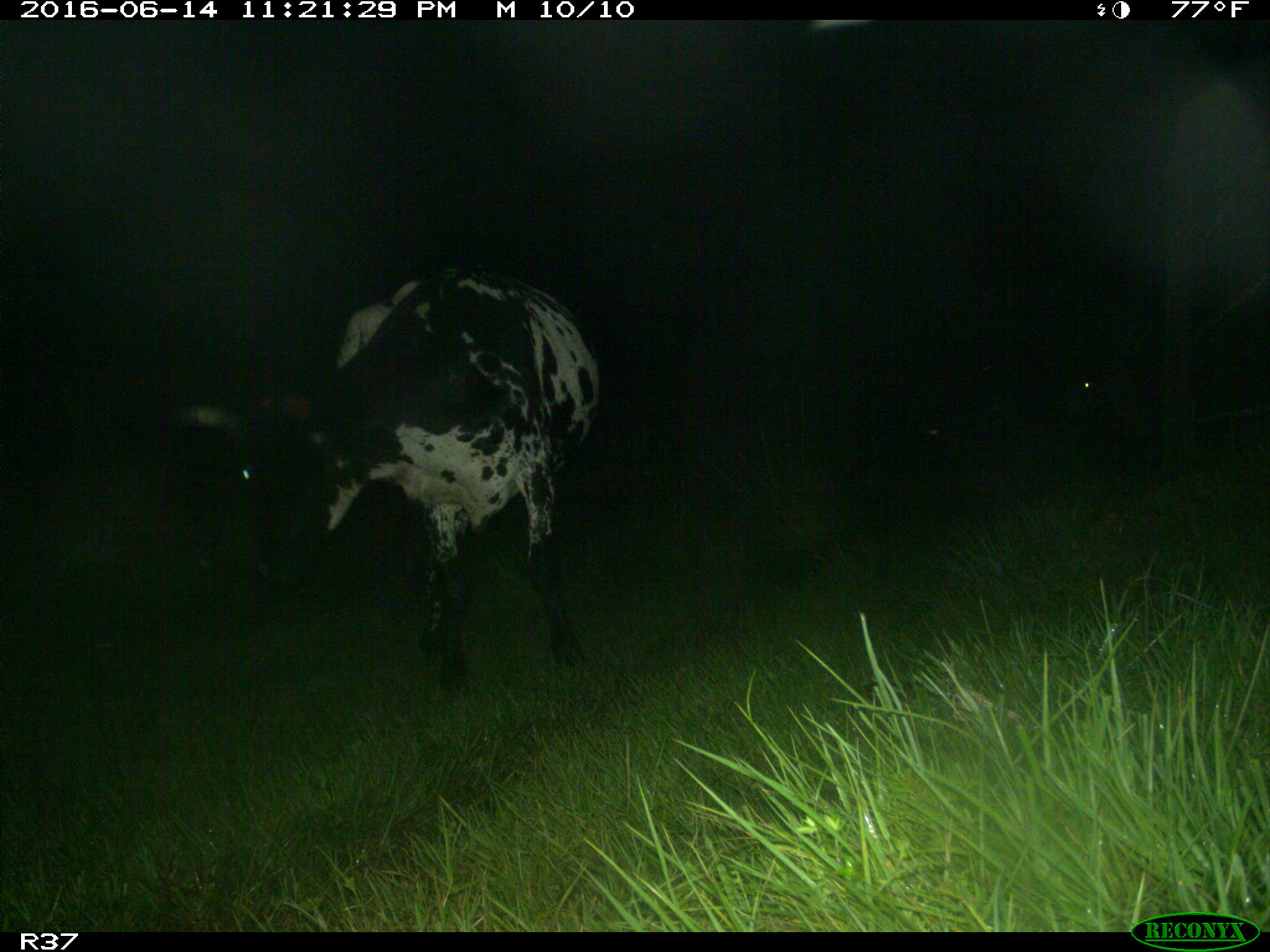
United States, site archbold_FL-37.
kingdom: Animalia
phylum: Chordata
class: Mammalia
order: Artiodactyla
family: Bovidae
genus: Bos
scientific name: Bos taurus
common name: domestic cow